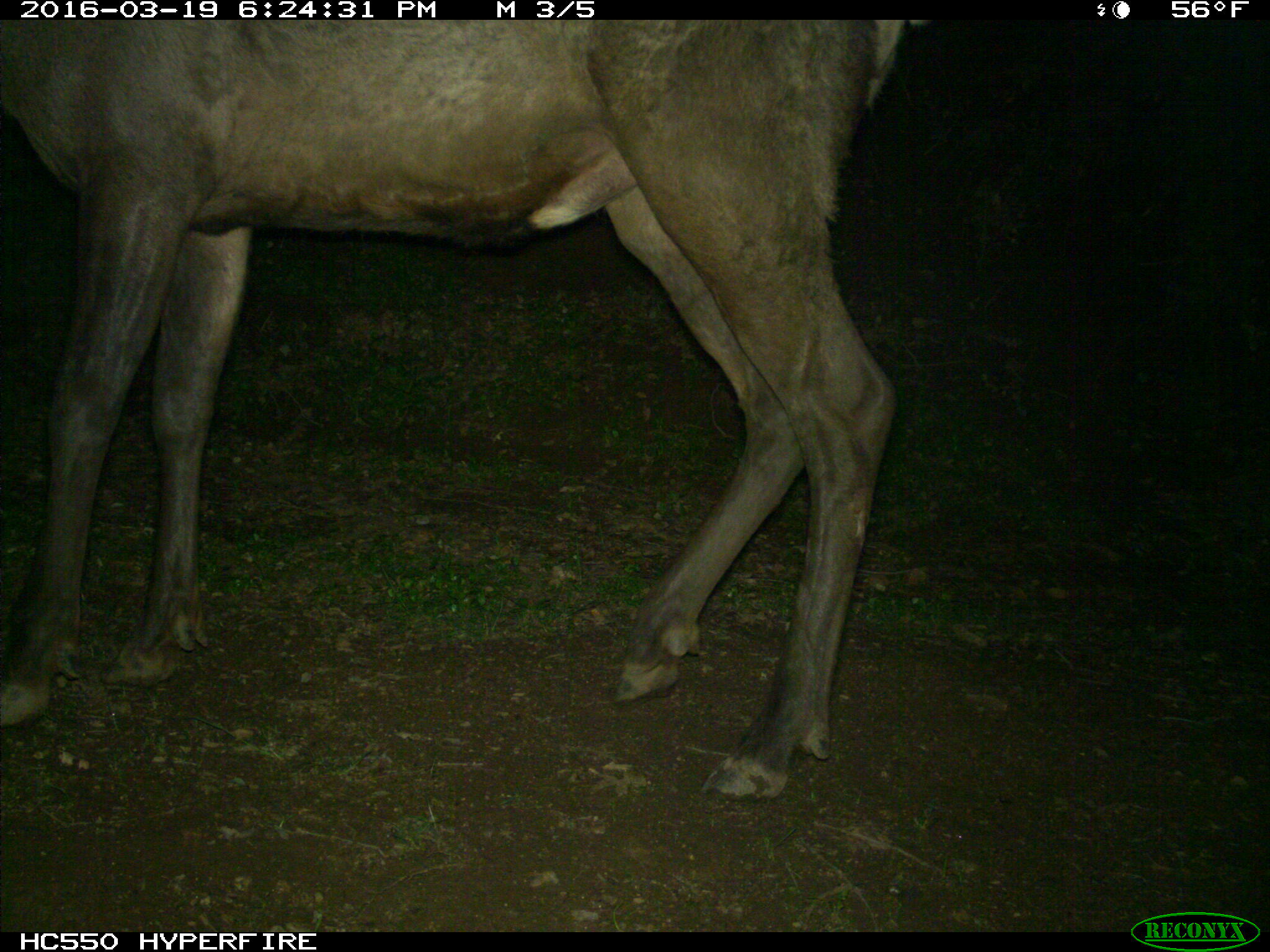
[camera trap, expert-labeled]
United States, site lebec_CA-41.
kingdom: Animalia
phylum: Chordata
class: Mammalia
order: Artiodactyla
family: Cervidae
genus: Cervus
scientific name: Cervus canadensis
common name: elk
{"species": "Cervus canadensis (elk)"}